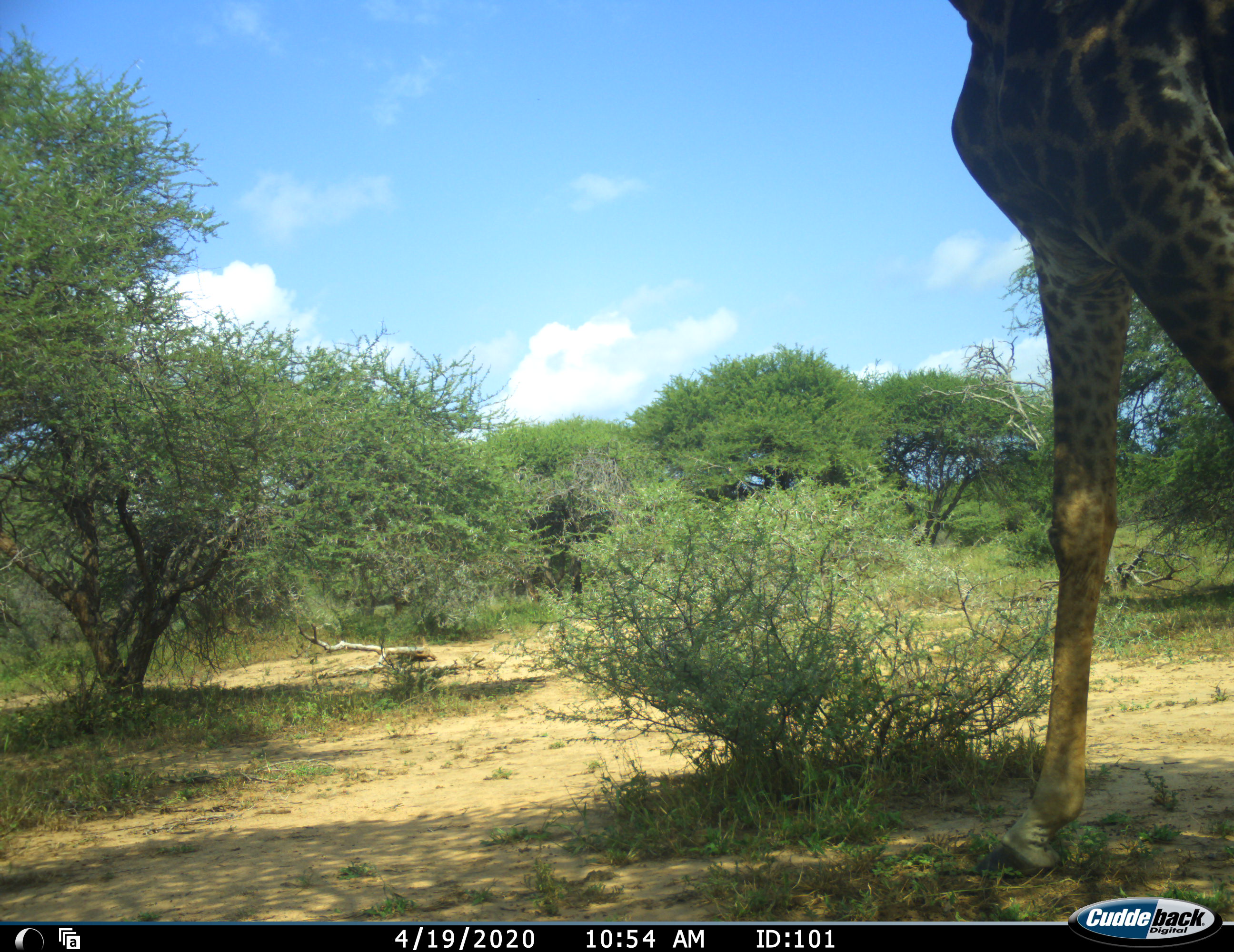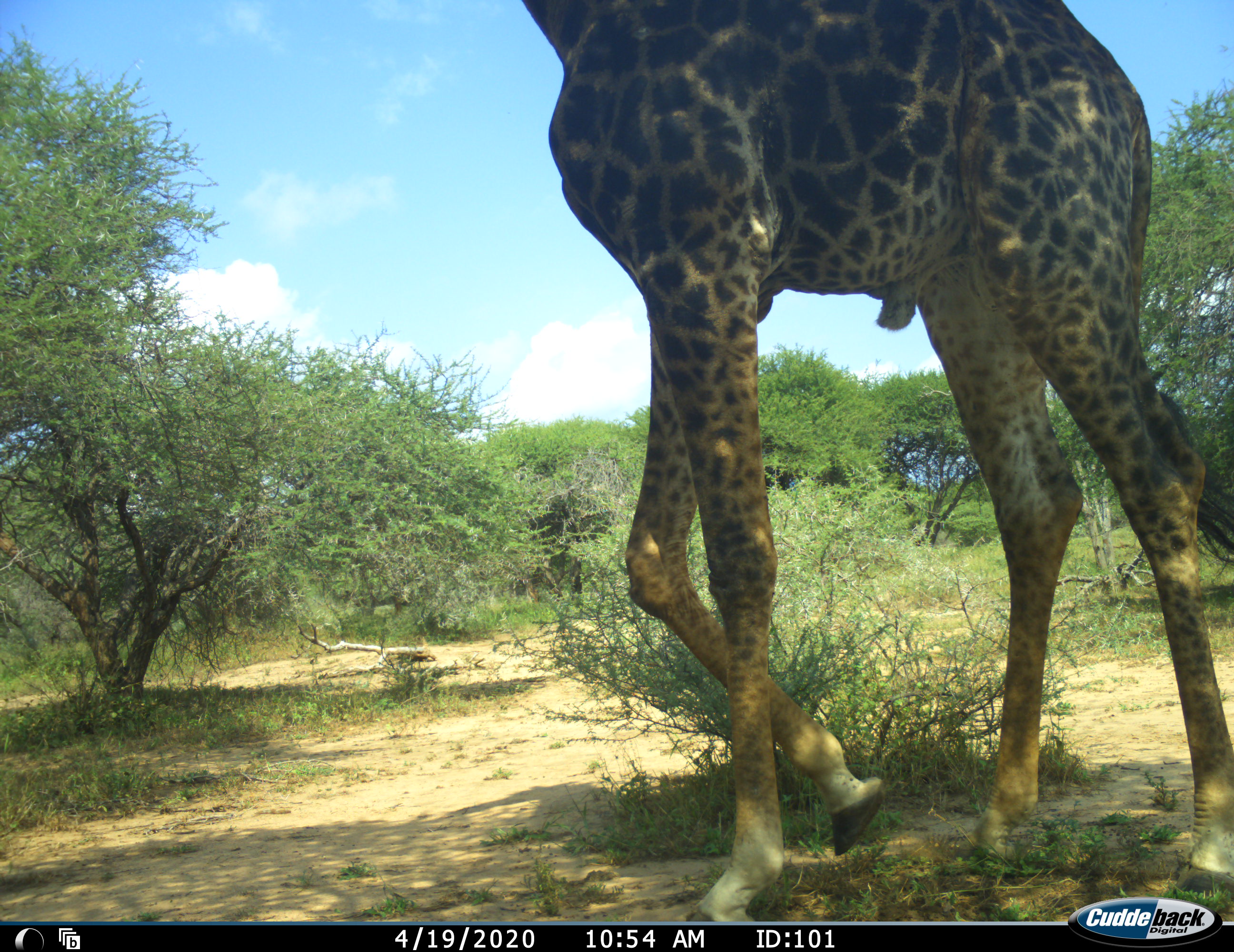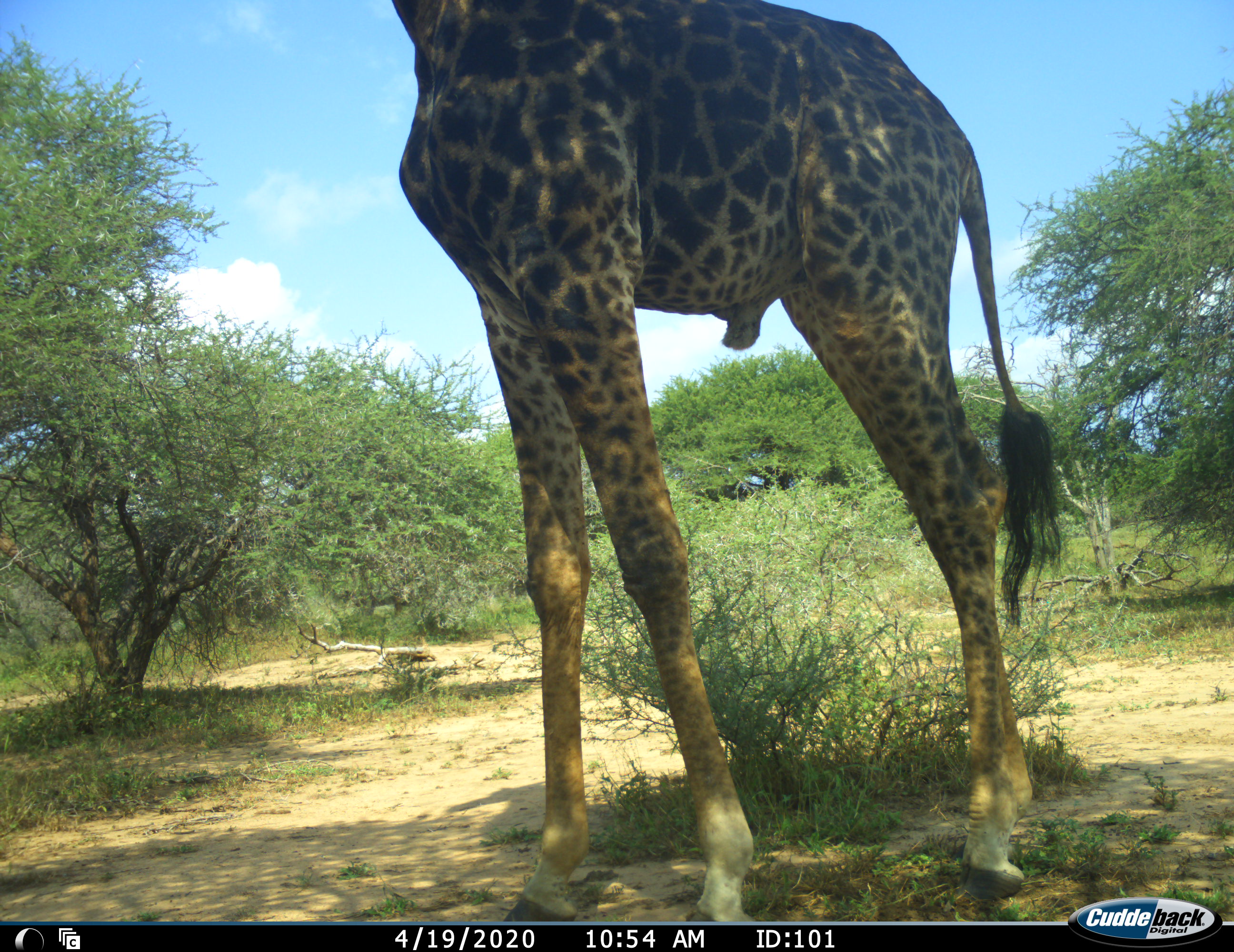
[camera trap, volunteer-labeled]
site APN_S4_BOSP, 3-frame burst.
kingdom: Animalia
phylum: Chordata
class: Mammalia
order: Artiodactyla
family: Giraffidae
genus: Giraffa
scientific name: Giraffa camelopardalis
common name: giraffe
Giraffe (Giraffa camelopardalis), count 1. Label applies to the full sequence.